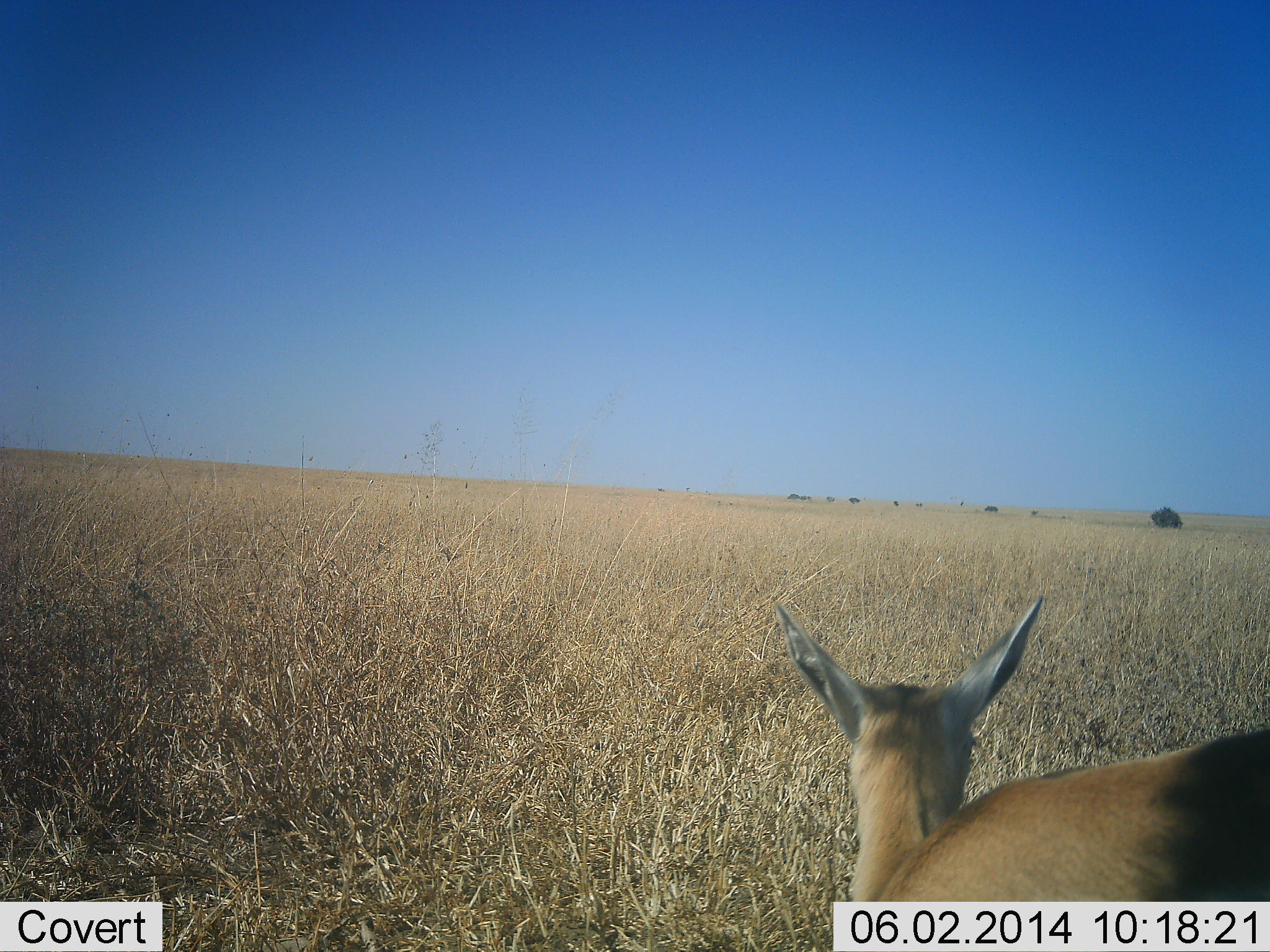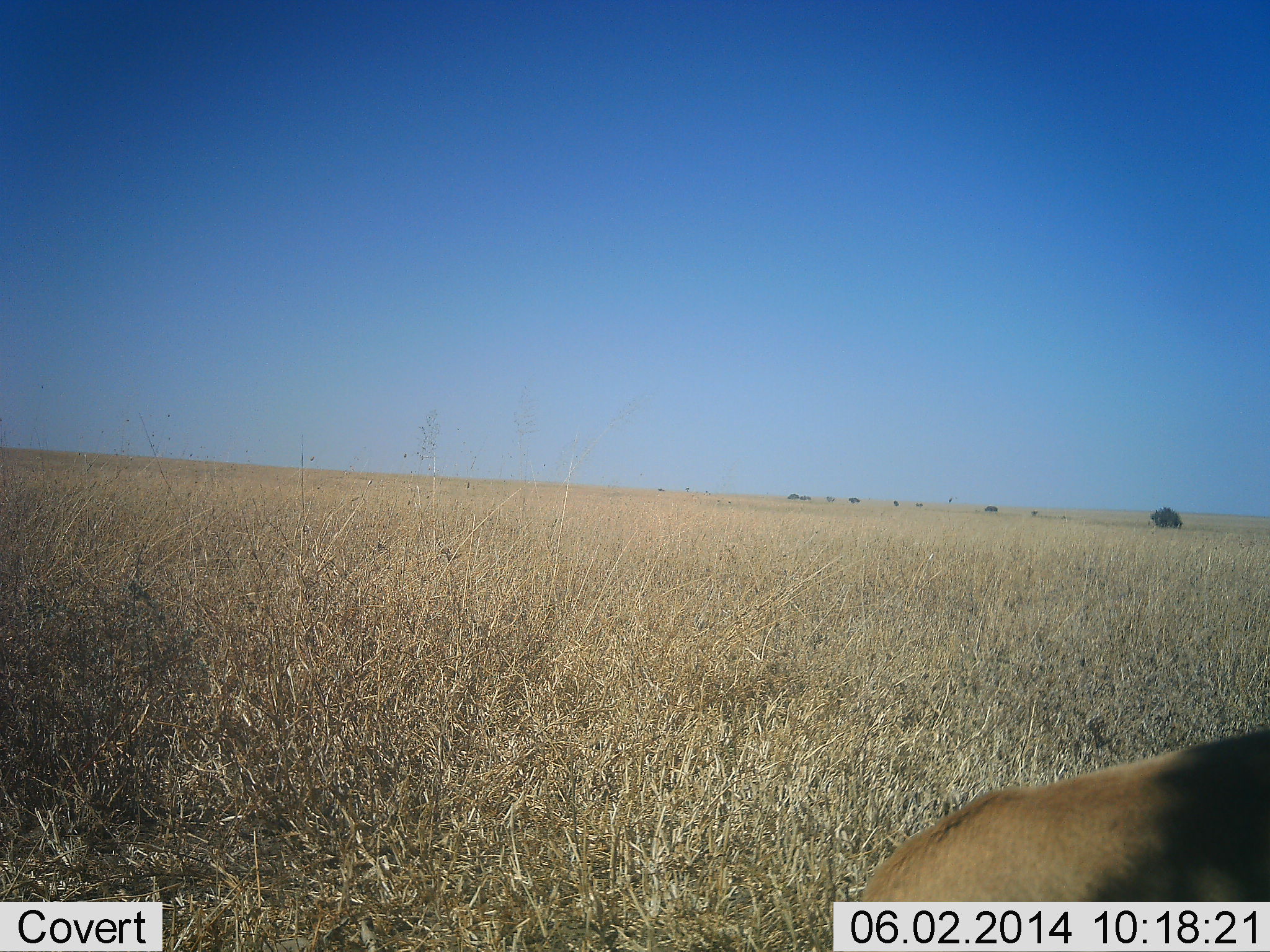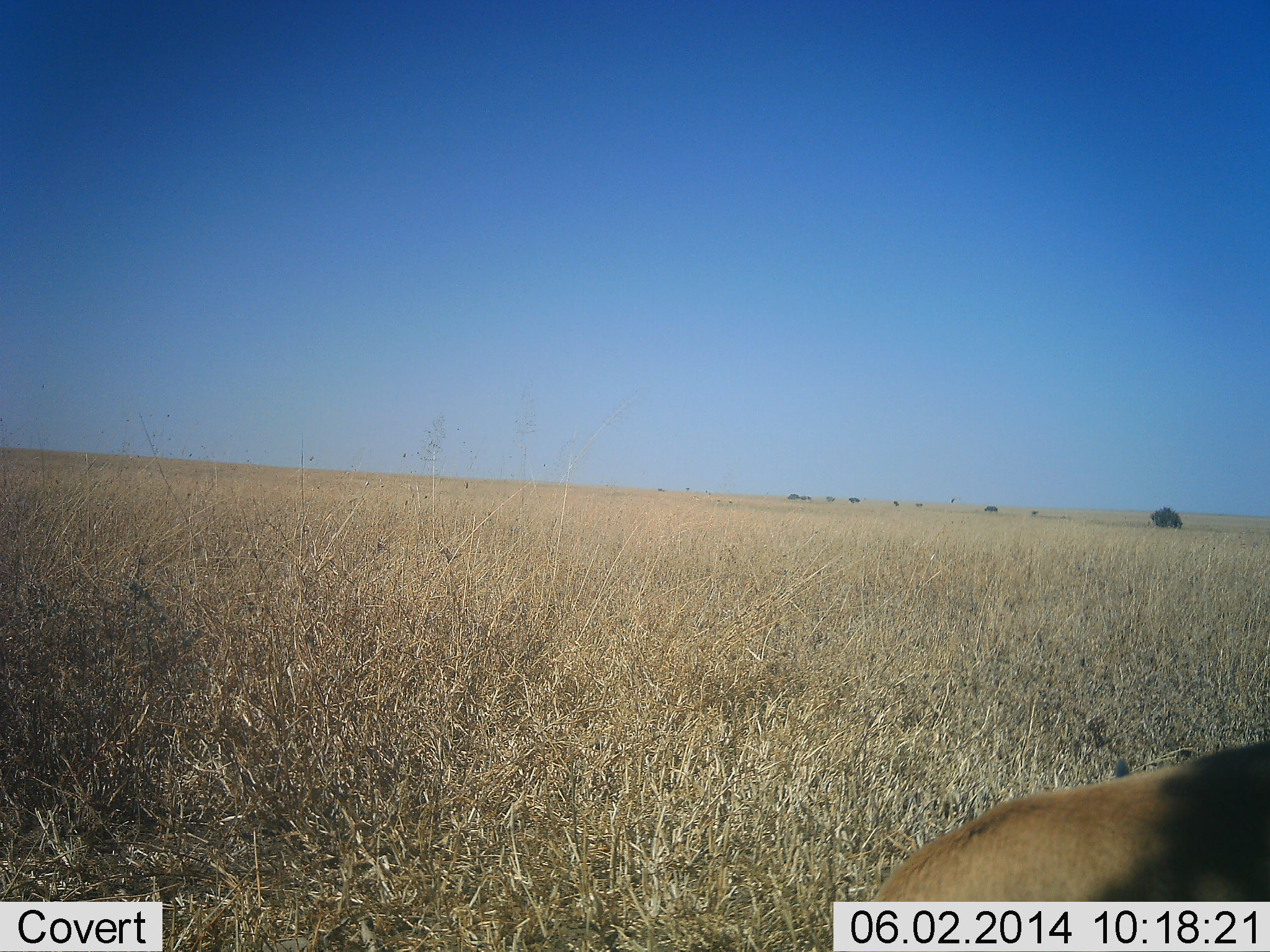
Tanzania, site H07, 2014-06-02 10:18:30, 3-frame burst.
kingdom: Animalia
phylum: Chordata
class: Mammalia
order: Artiodactyla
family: Bovidae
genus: Eudorcas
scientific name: Eudorcas thomsonii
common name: thomson's gazelle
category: gazellethomsons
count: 1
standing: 40%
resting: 0%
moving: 0%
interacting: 0%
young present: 0%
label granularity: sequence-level